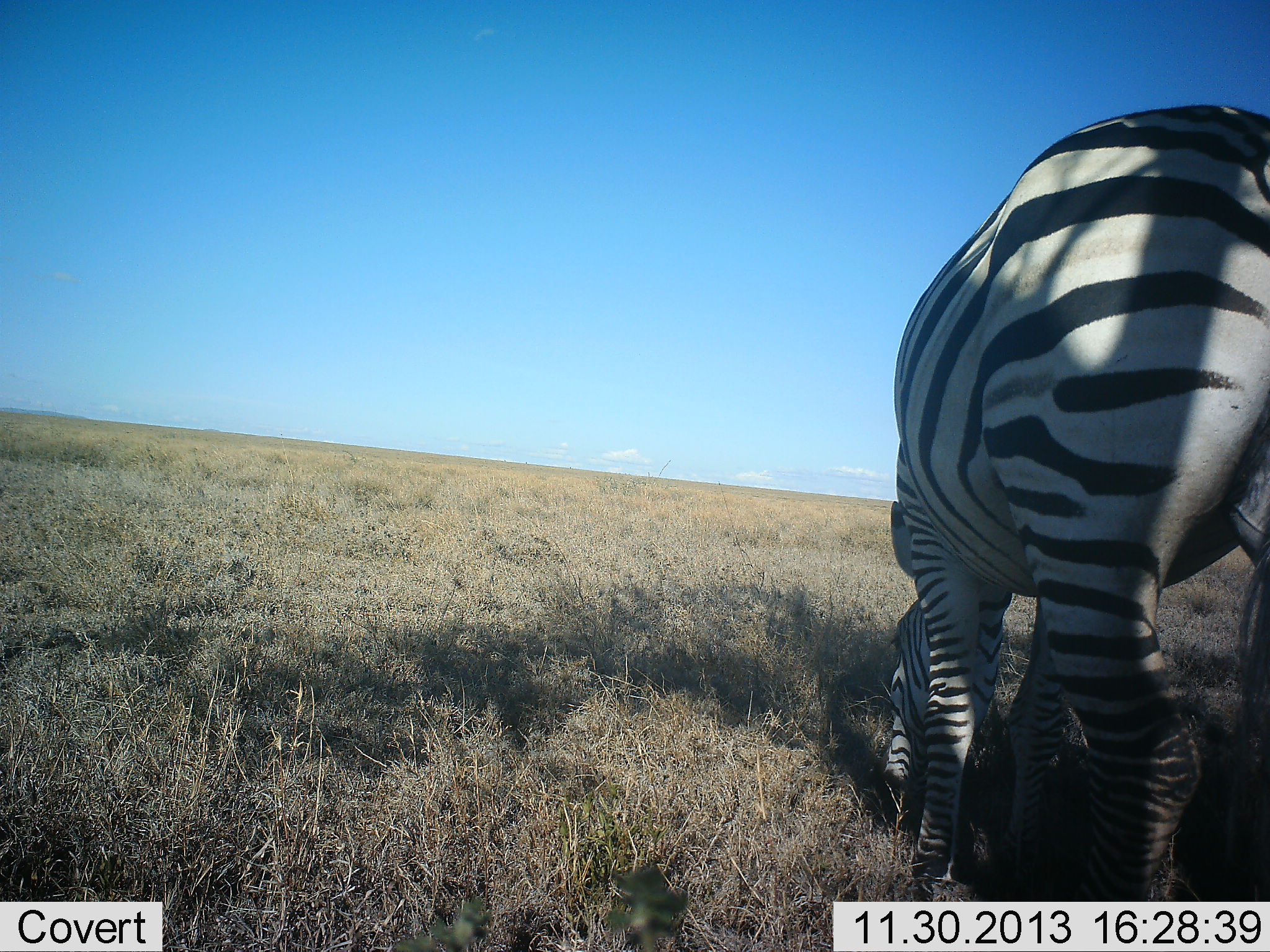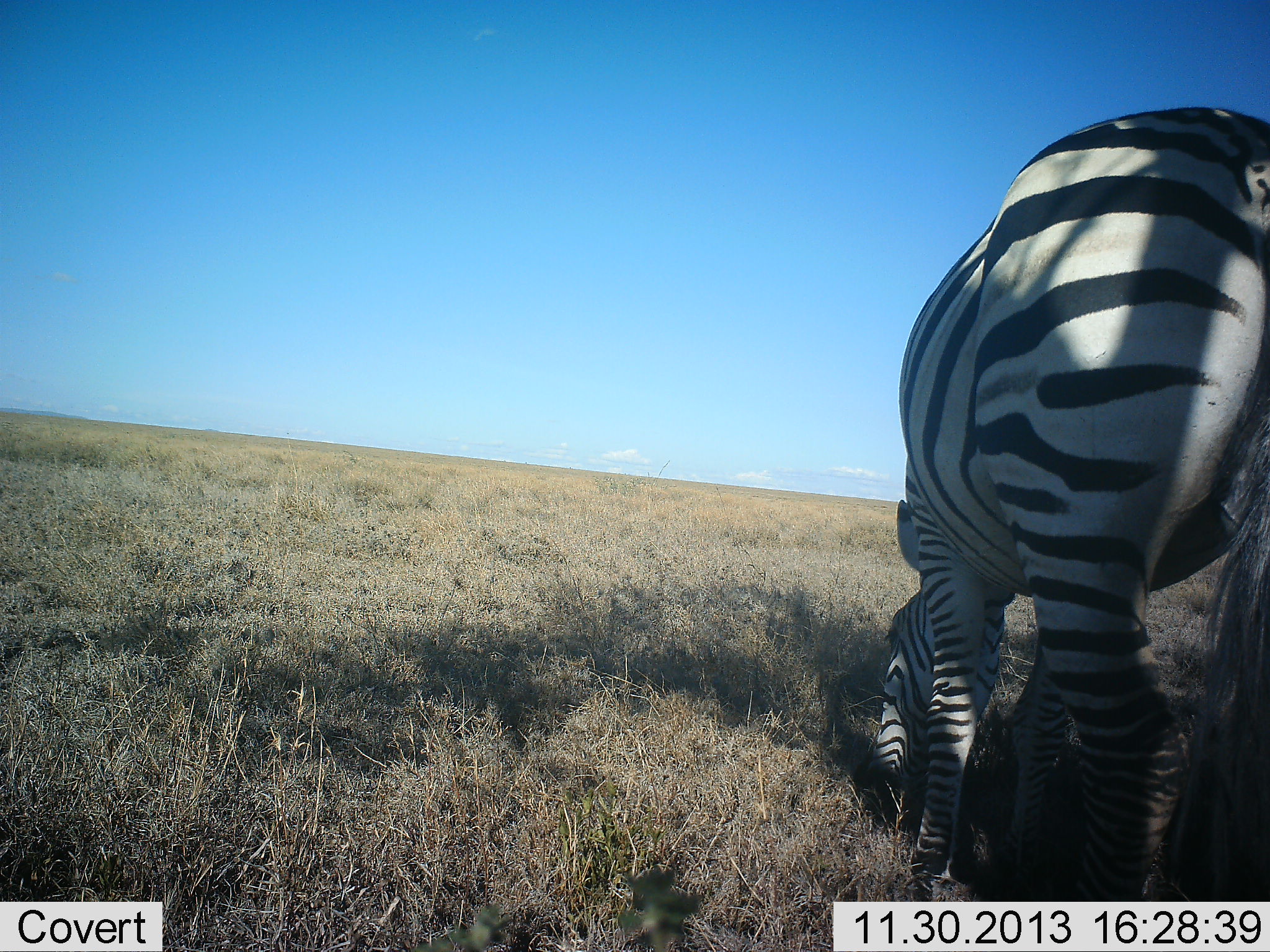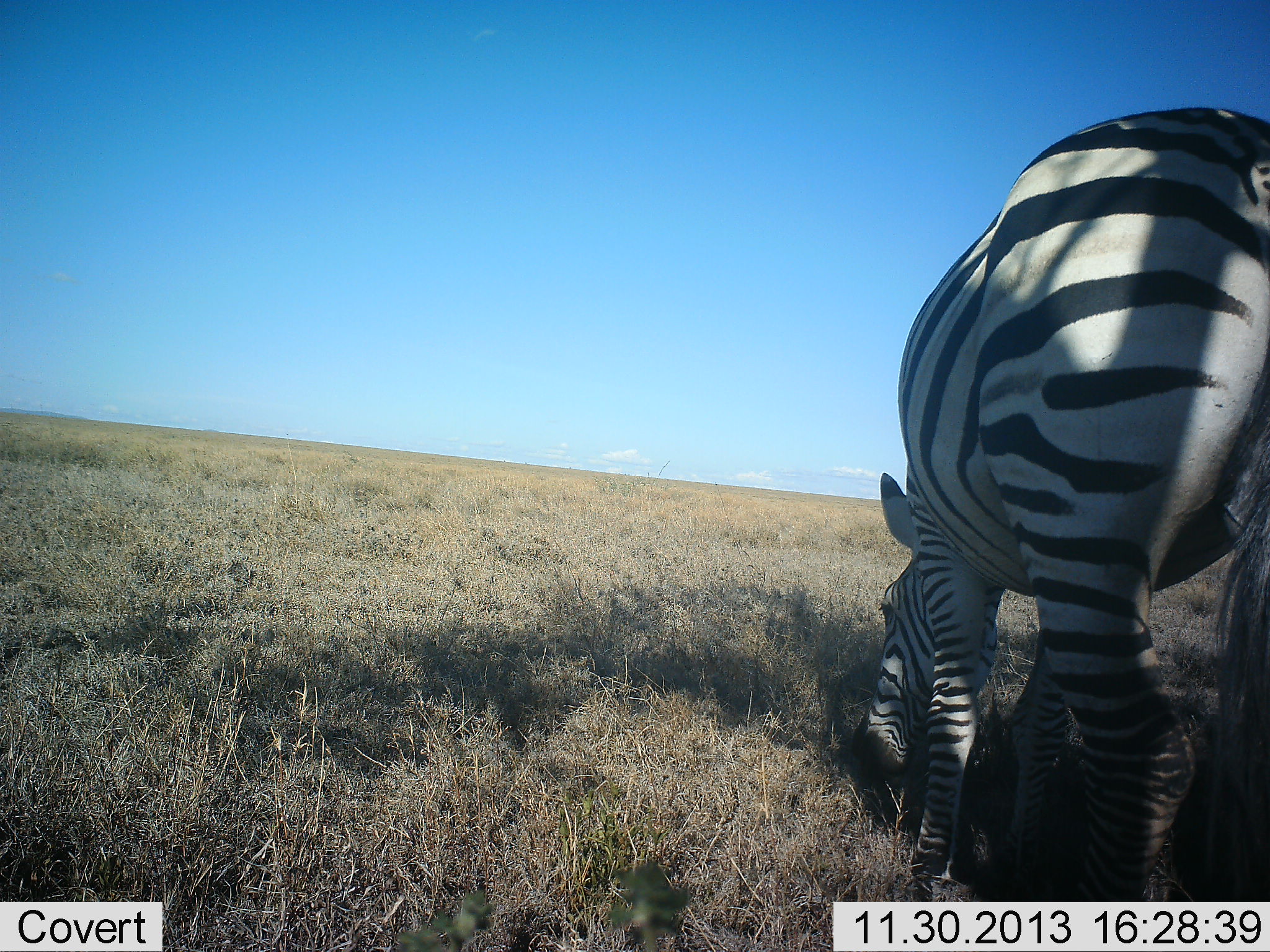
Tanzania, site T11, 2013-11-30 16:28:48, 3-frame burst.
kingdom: Animalia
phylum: Chordata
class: Mammalia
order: Perissodactyla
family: Equidae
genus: Equus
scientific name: Equus quagga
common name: plains zebra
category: zebra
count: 1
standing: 40%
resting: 0%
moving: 0%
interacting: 0%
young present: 0%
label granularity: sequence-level